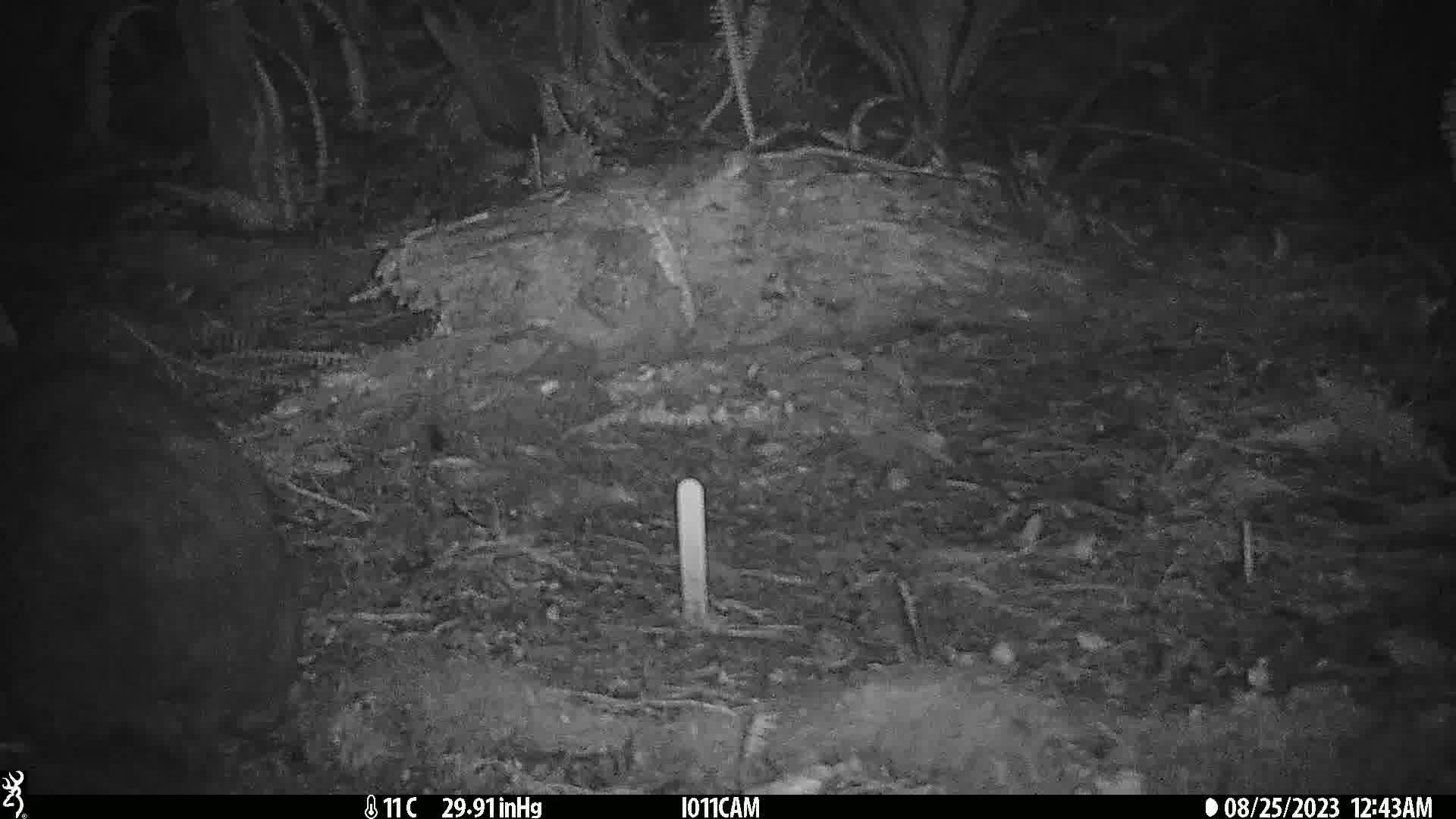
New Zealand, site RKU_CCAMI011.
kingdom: Animalia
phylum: Chordata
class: Mammalia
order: Diprotodontia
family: Phalangeridae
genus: Trichosurus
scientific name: Trichosurus vulpecula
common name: common brushtail possum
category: possum